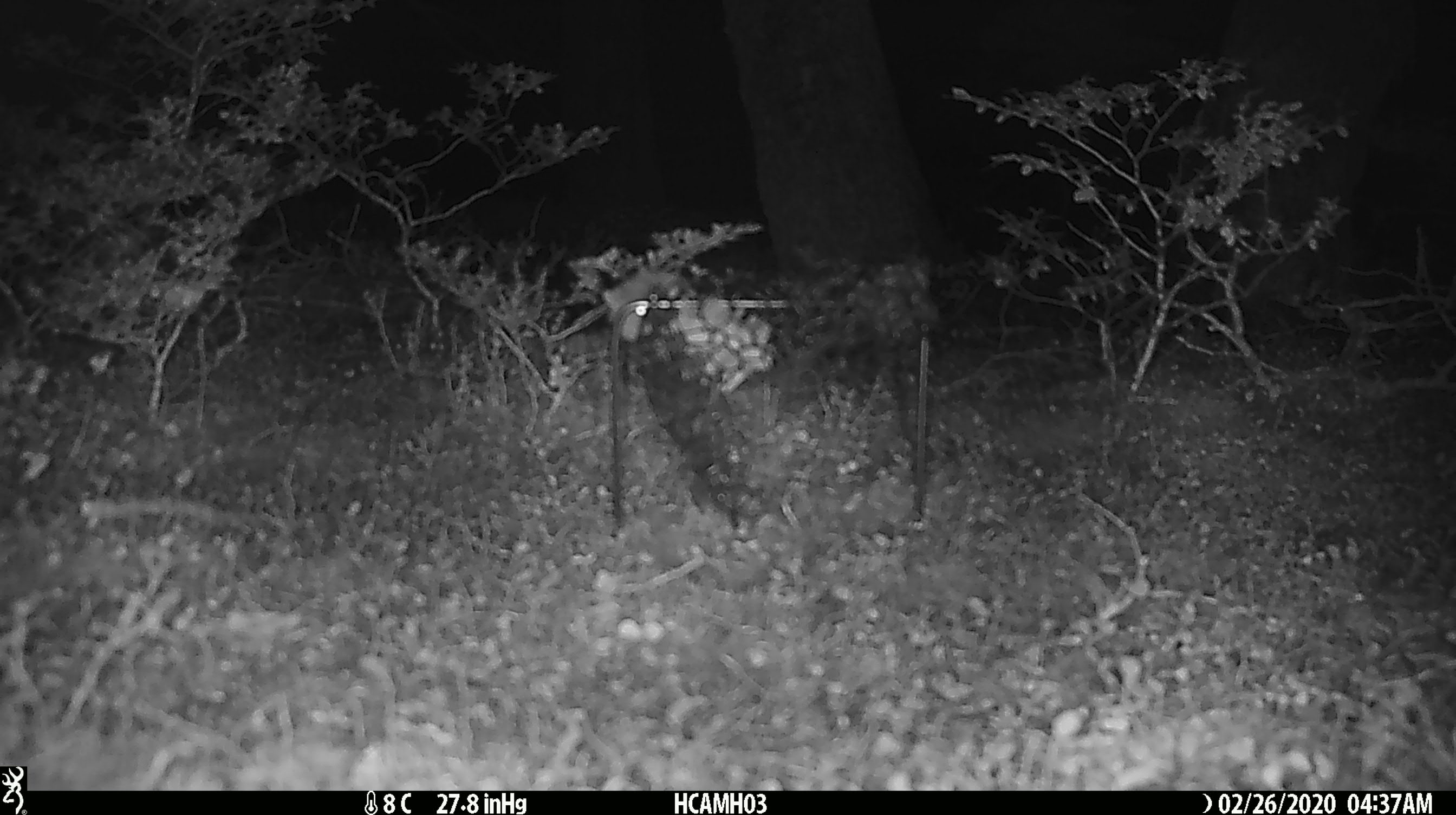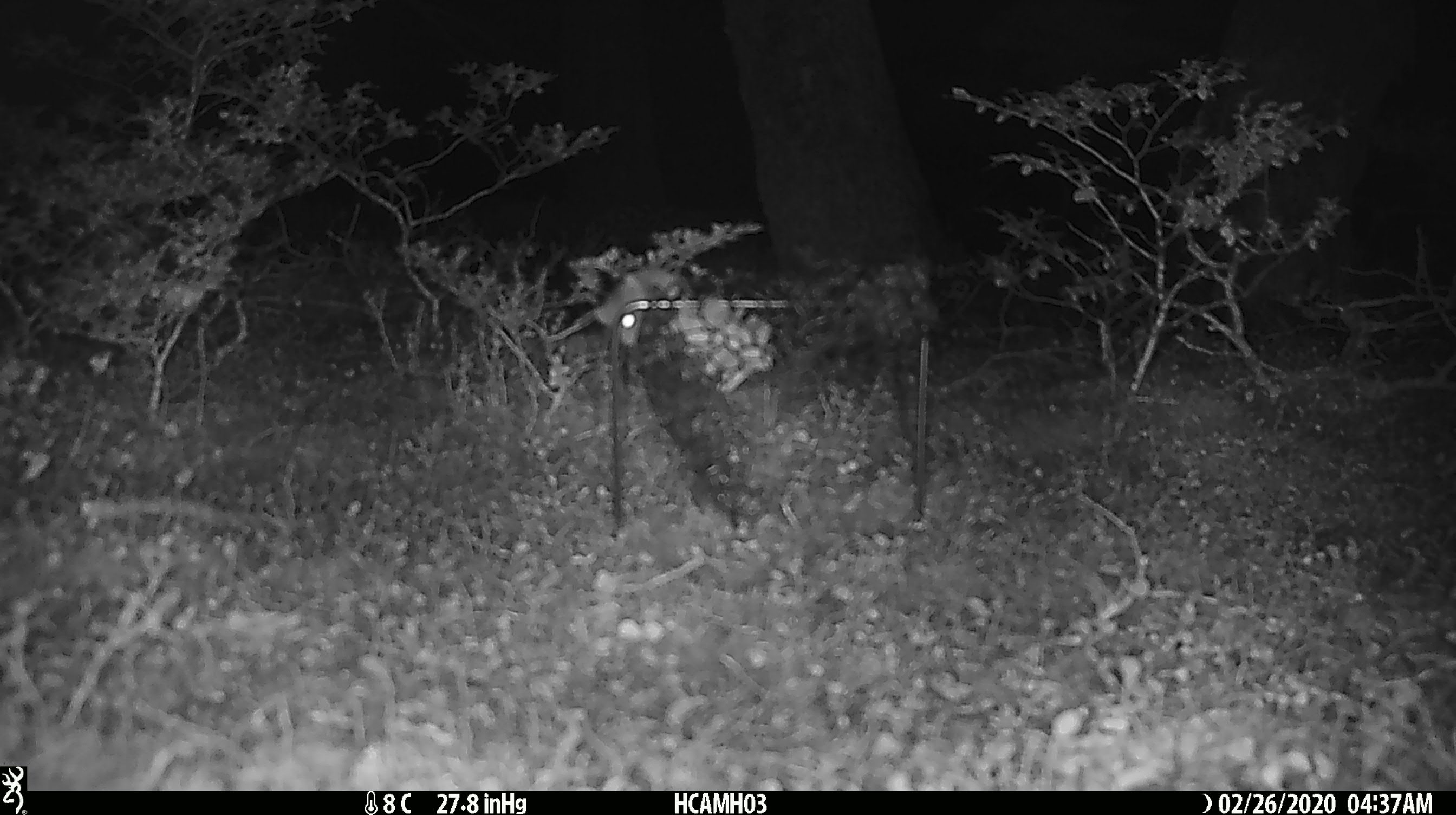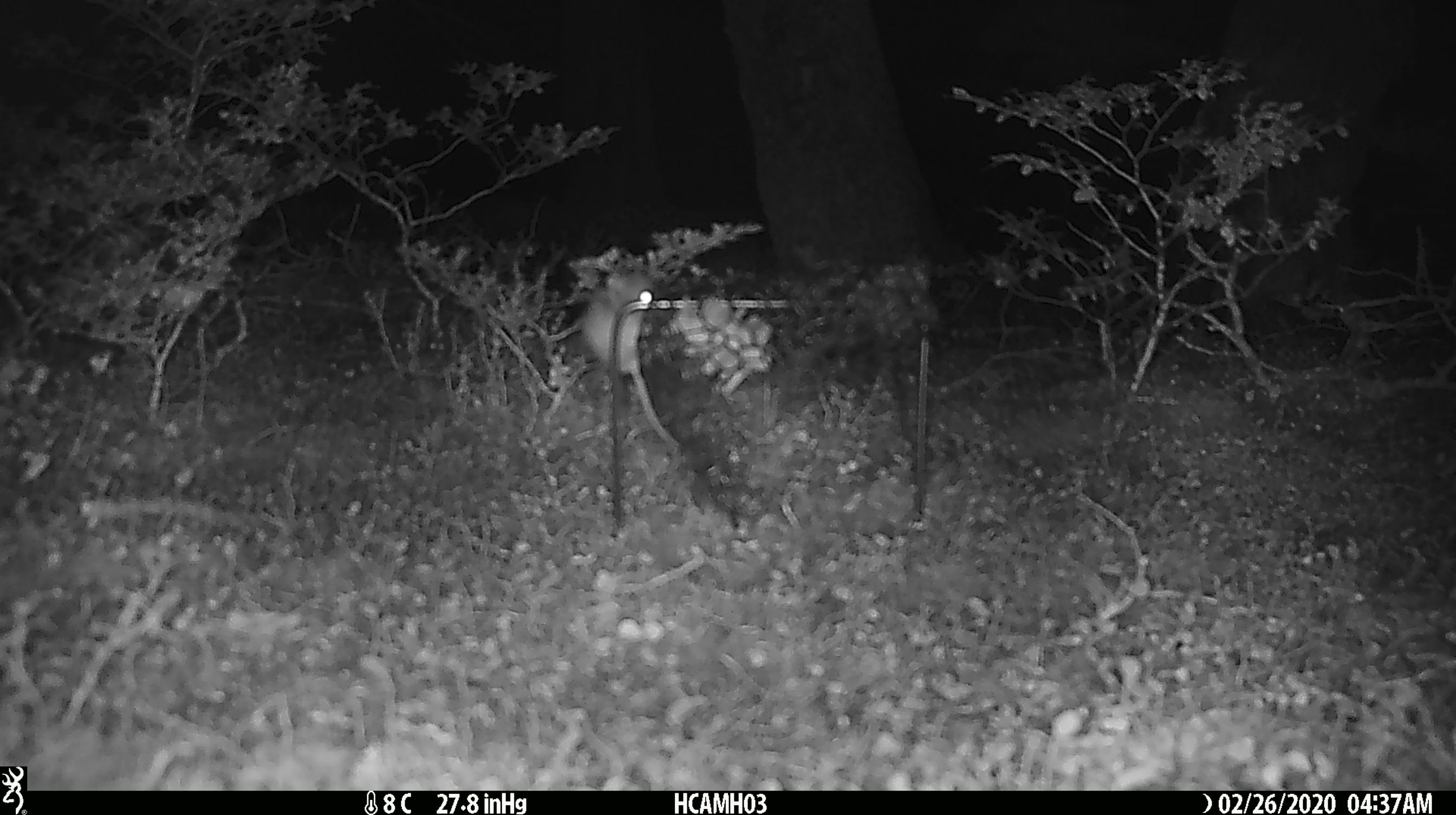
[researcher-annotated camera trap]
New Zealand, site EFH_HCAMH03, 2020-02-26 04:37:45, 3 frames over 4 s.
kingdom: Animalia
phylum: Chordata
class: Mammalia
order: Rodentia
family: Muridae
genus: Mus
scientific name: Mus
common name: mouse